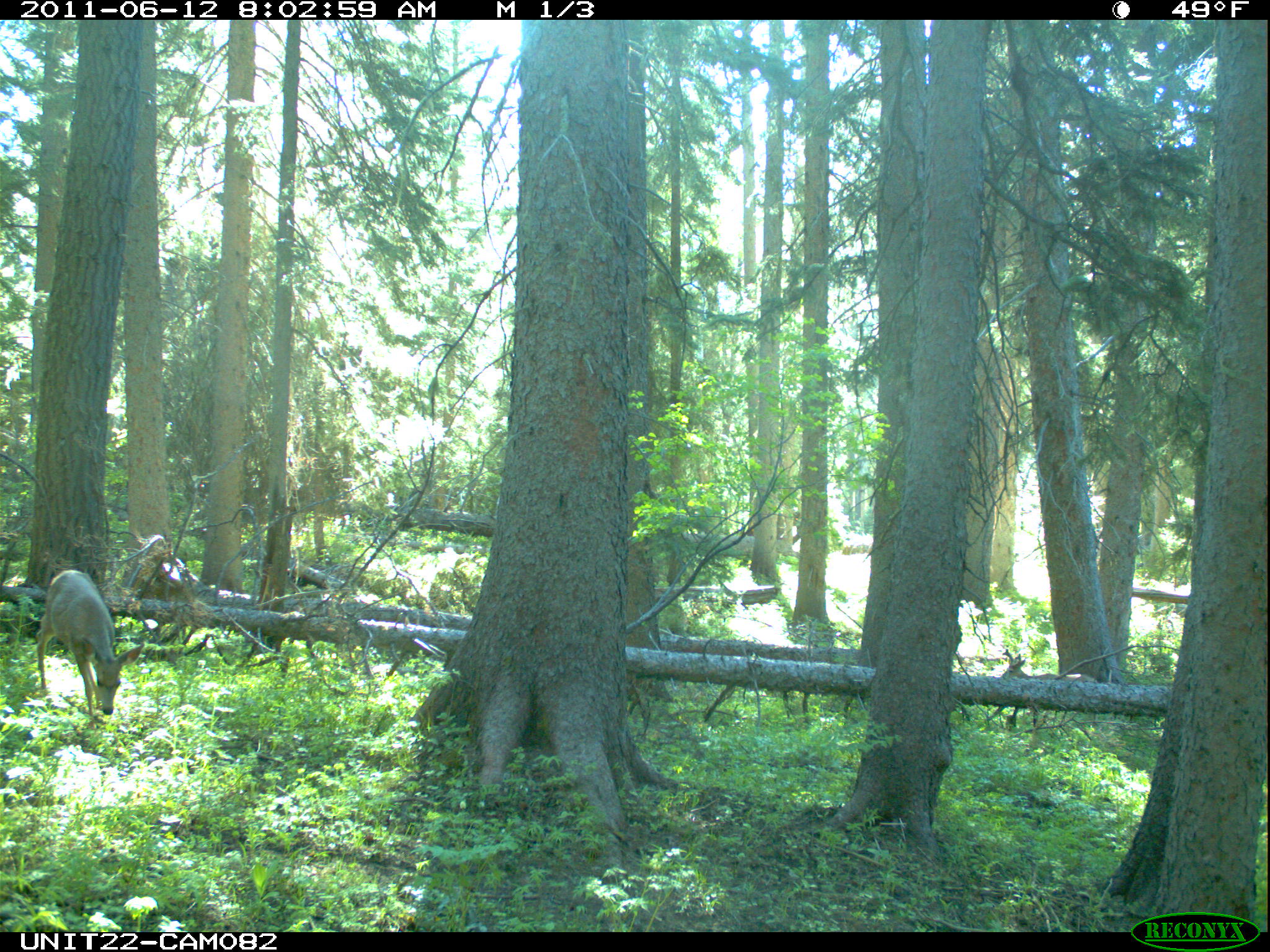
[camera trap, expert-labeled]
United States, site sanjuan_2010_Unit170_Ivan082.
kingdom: Animalia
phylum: Chordata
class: Mammalia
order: Artiodactyla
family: Cervidae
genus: Odocoileus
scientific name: Odocoileus hemionus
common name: mule deer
Odocoileus hemionus (mule deer).